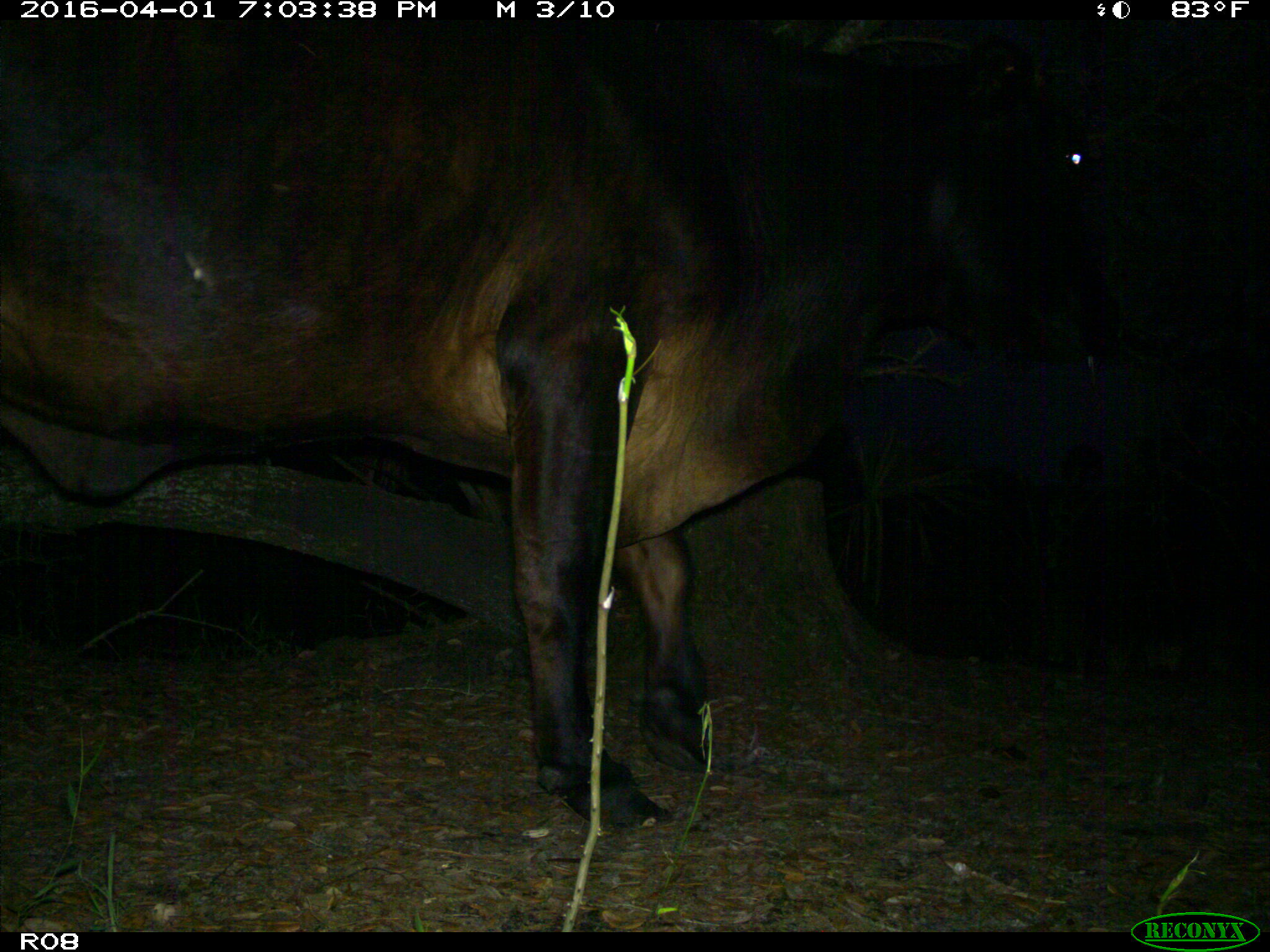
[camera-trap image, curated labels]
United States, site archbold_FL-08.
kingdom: Animalia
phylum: Chordata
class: Mammalia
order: Artiodactyla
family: Bovidae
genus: Bos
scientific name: Bos taurus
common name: domestic cow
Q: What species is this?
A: Bos taurus (domestic cow).